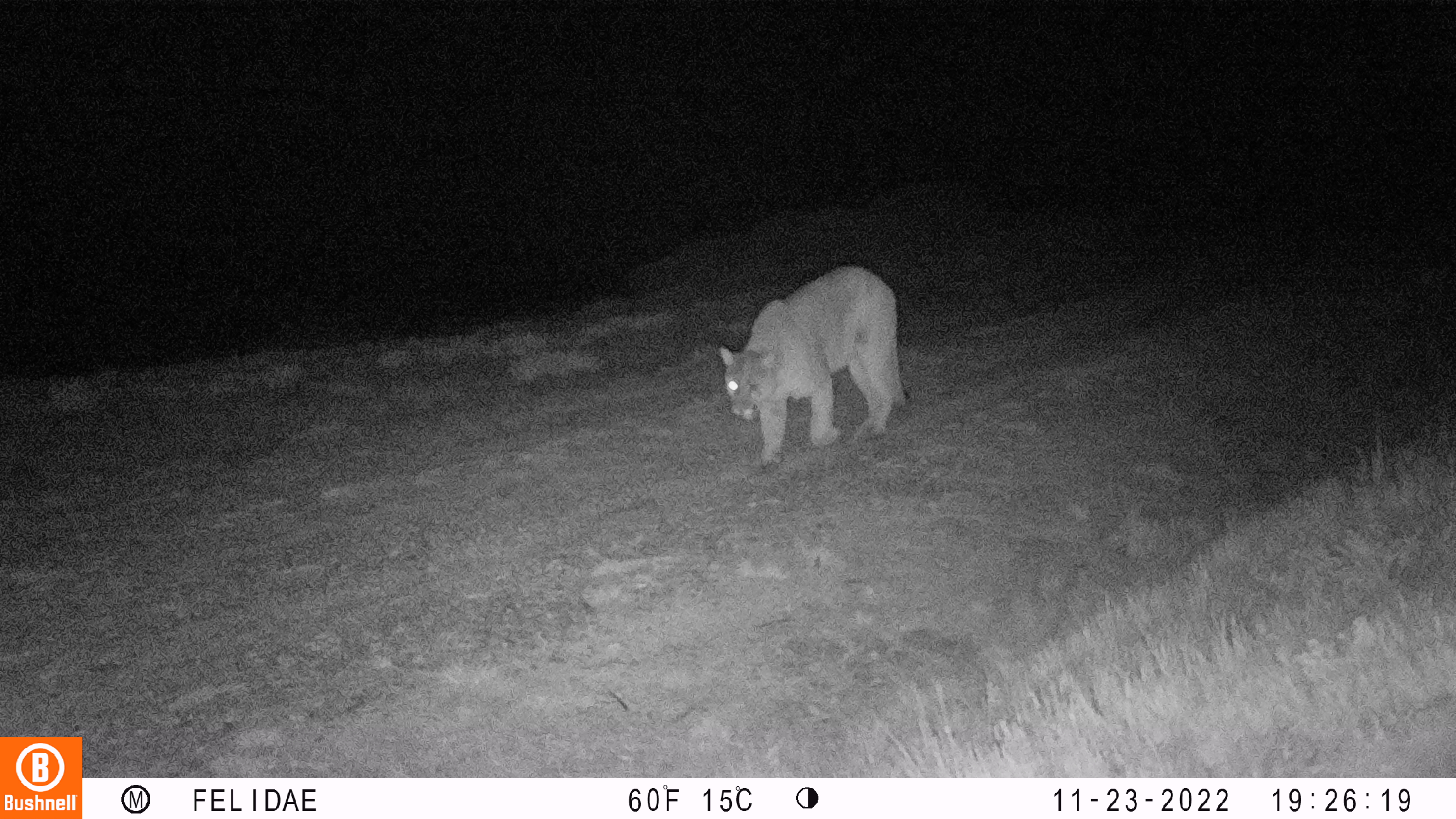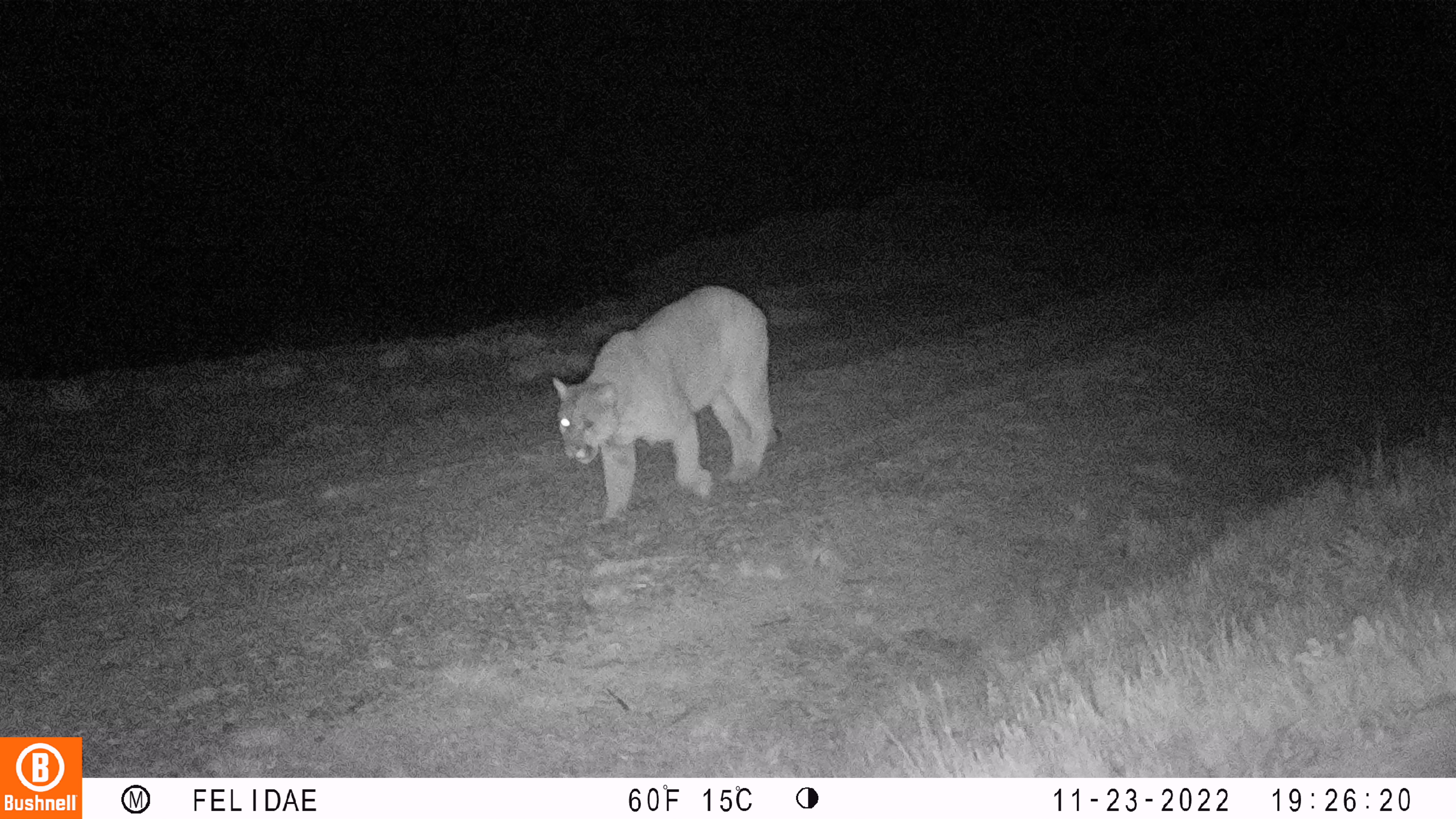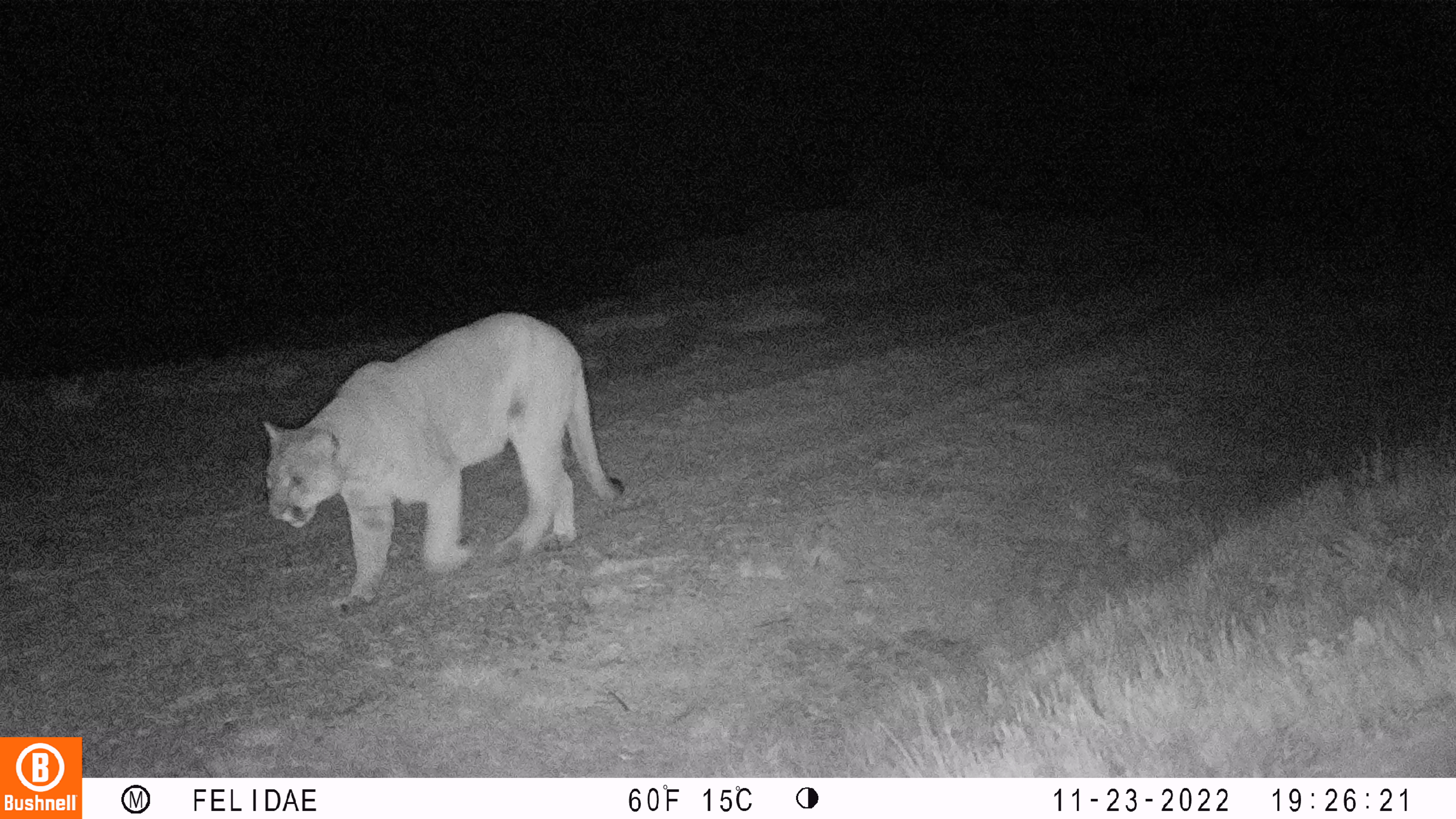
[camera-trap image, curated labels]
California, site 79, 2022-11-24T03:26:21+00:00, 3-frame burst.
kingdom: Animalia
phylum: Chordata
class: Mammalia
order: Carnivora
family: Felidae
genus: Puma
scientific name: Puma concolor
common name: puma